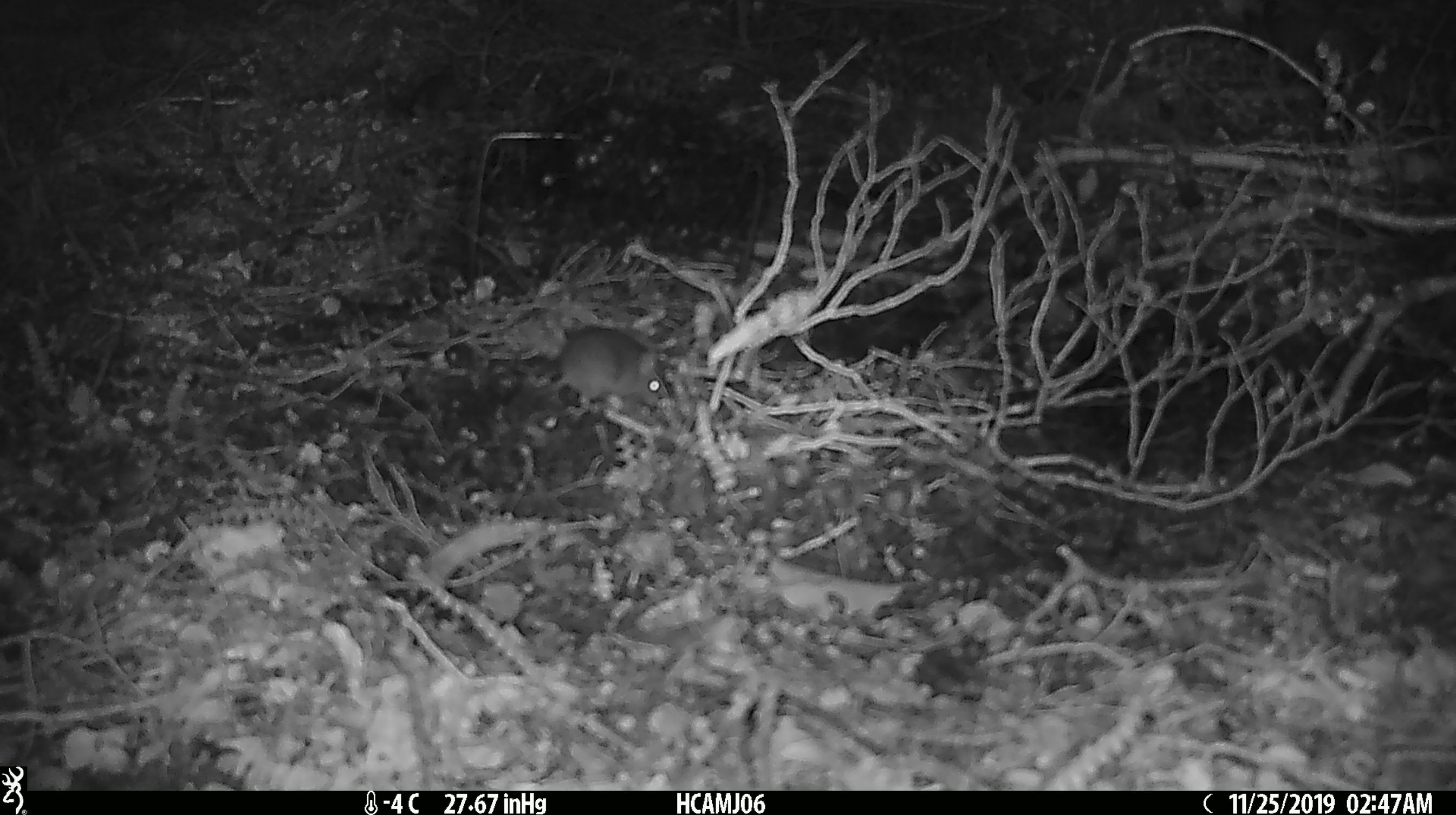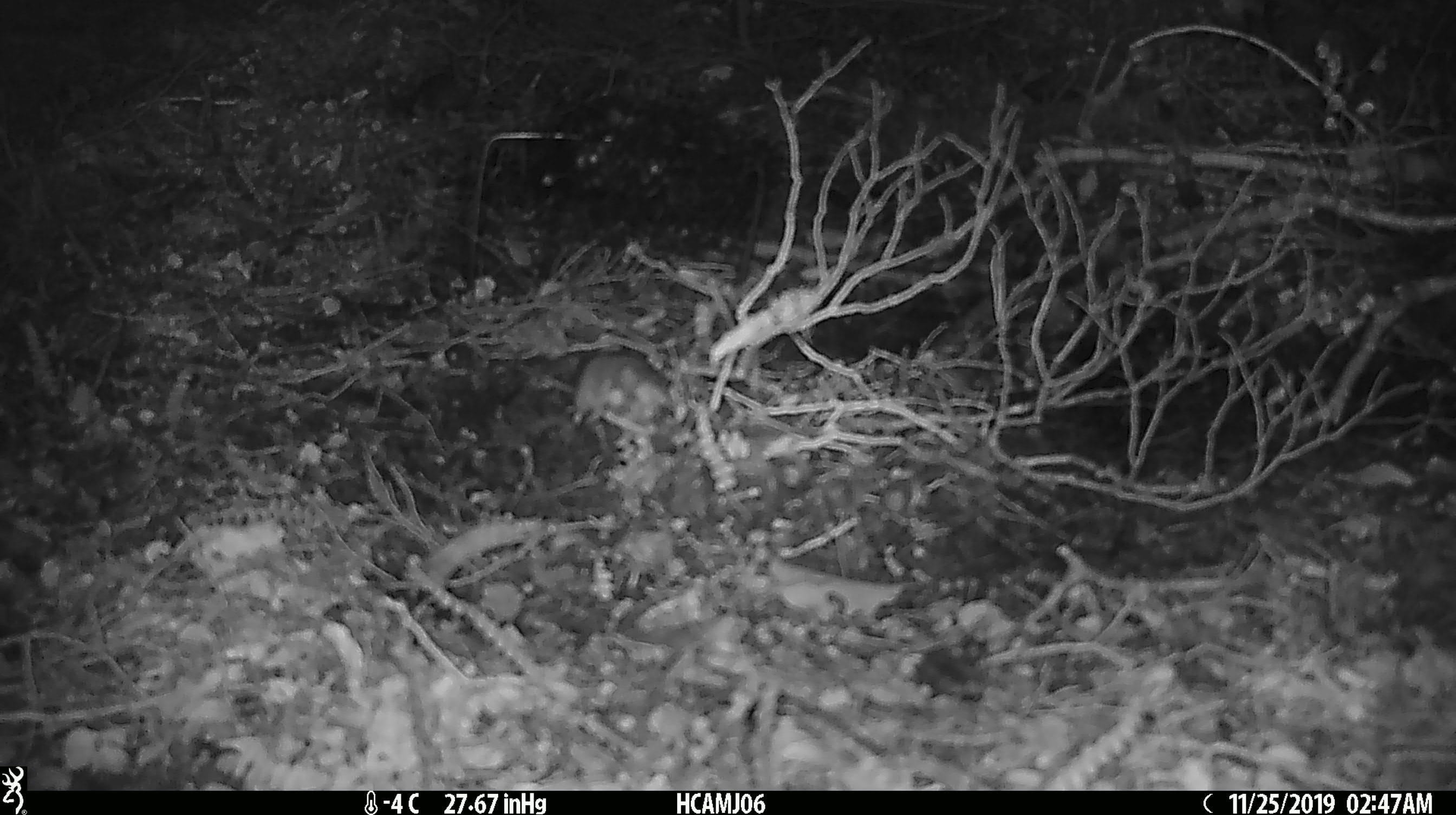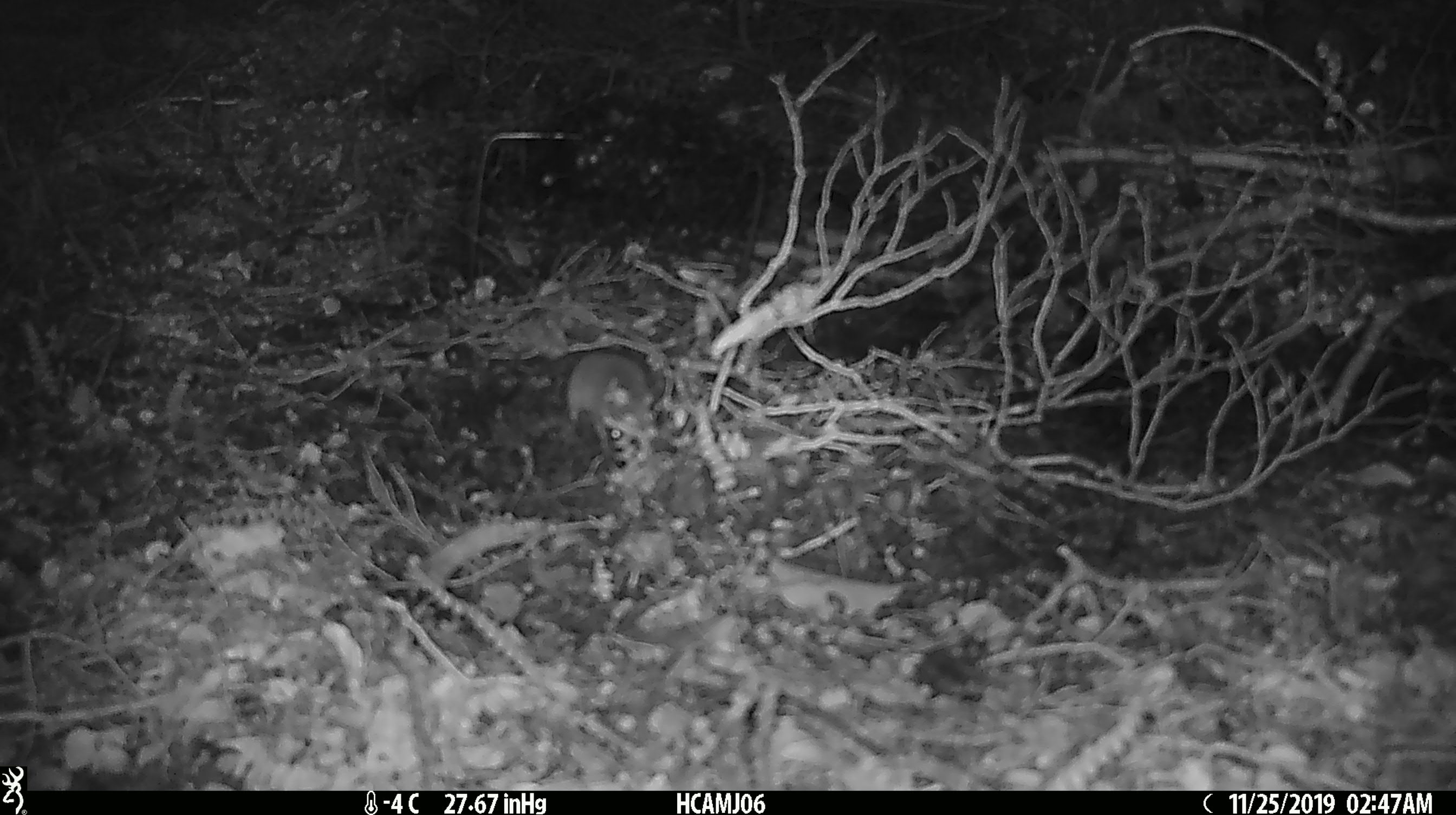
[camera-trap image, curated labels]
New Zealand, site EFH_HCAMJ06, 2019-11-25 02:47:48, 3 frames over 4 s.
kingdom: Animalia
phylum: Chordata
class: Mammalia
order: Rodentia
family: Muridae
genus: Mus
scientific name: Mus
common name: mouse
Mouse (Mus).